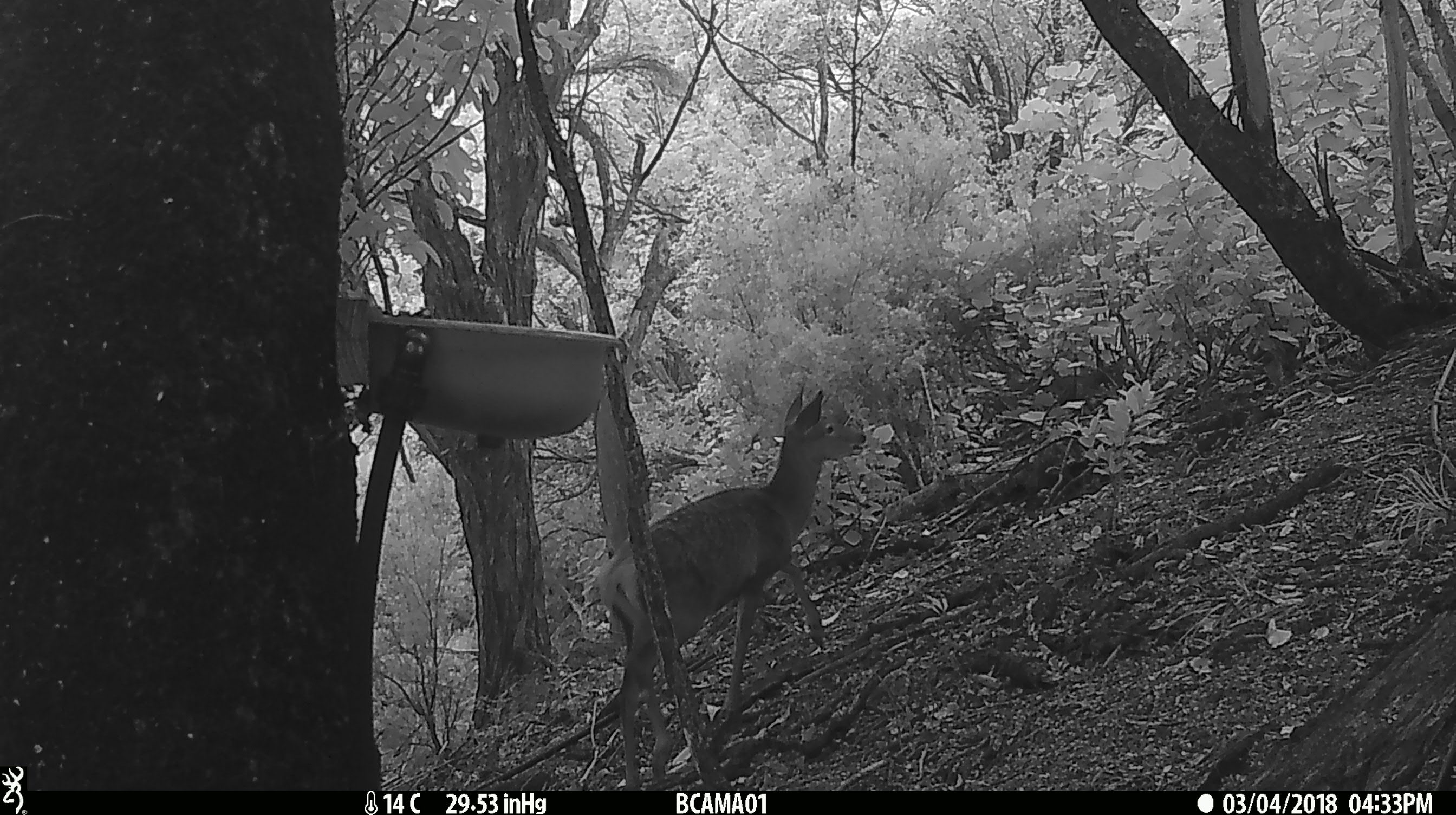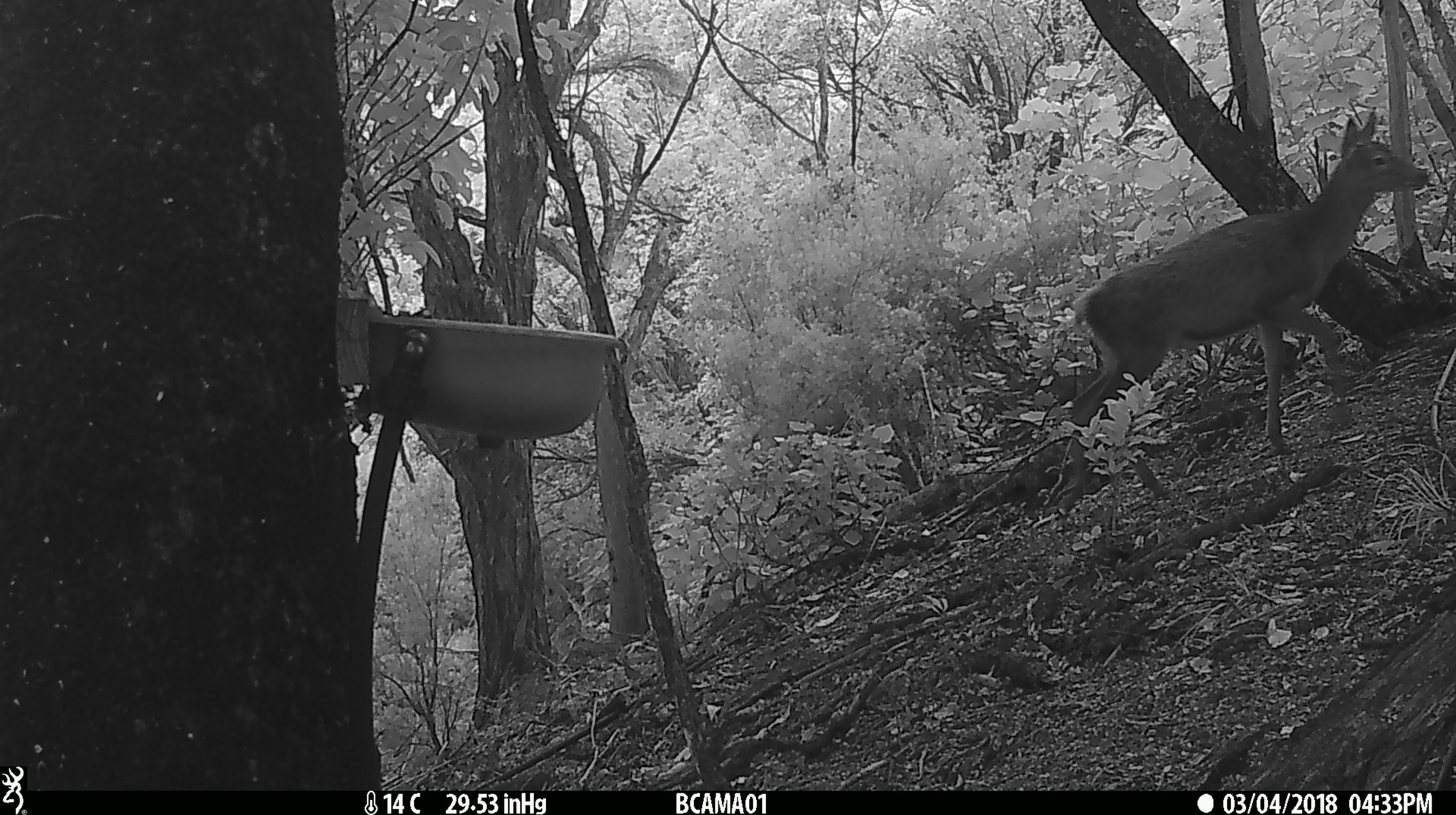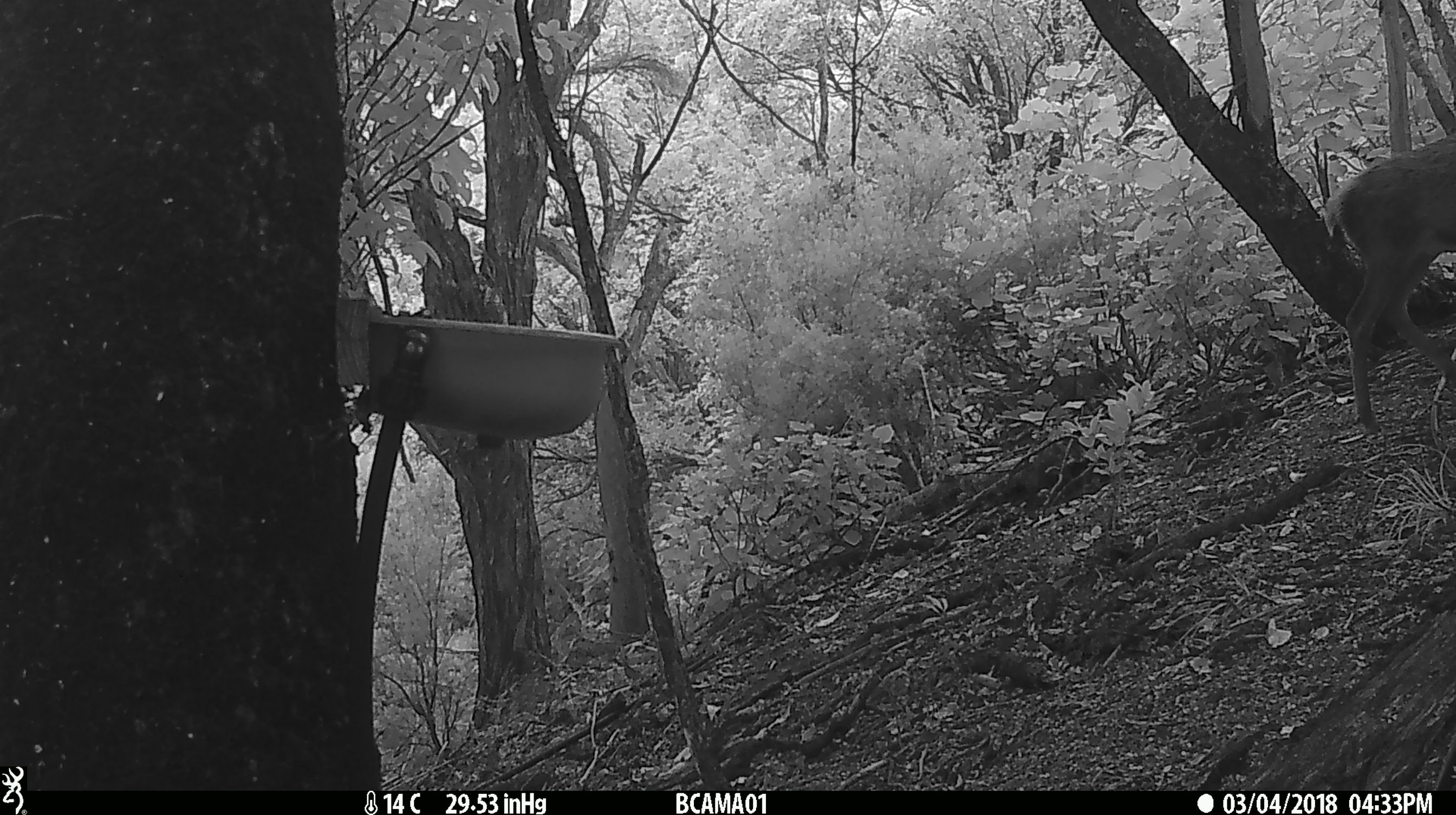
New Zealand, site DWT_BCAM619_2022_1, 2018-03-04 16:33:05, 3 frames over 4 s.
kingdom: Animalia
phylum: Chordata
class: Mammalia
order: Artiodactyla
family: Cervidae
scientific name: Cervidae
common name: deer